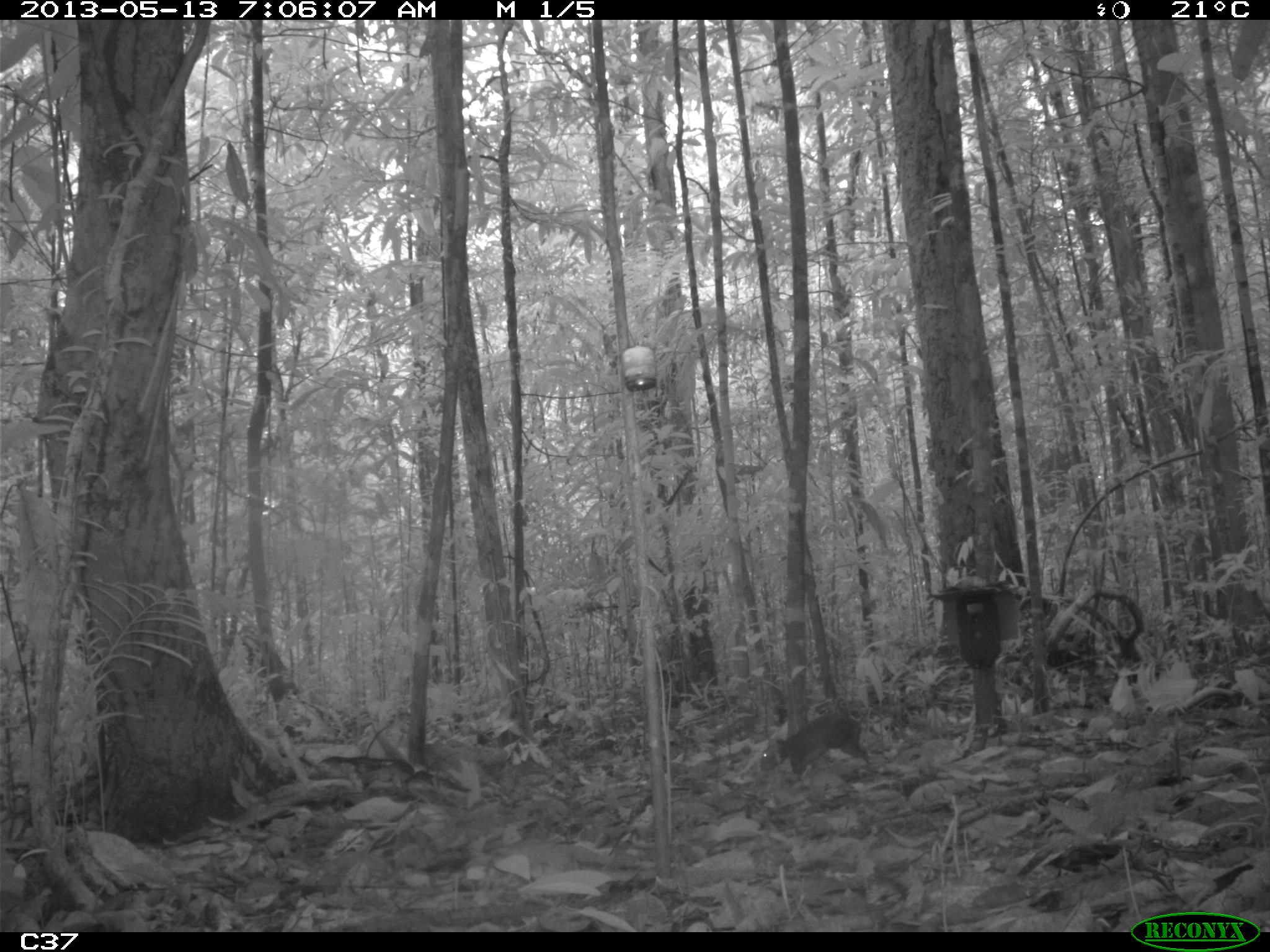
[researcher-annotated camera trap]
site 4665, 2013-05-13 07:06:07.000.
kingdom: Animalia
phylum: Chordata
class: Mammalia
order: Rodentia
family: Dasyproctidae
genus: Myoprocta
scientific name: Myoprocta pratti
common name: green acouchi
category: myoprocta pratii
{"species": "myoprocta pratii (green acouchi) (Myoprocta pratti)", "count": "1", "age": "adult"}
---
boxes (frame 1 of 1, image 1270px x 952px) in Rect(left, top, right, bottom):
myoprocta pratii: Rect(760, 712, 873, 780)